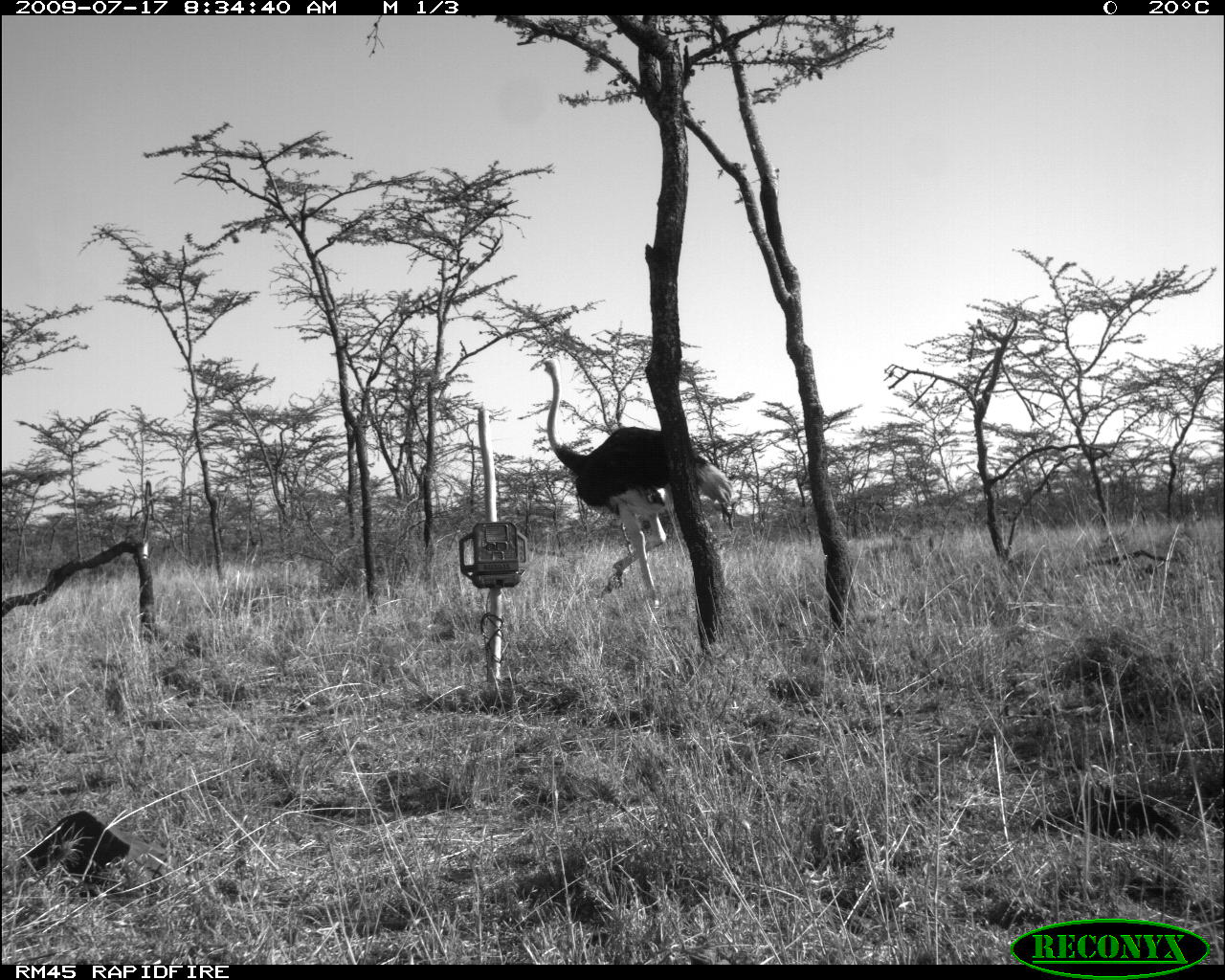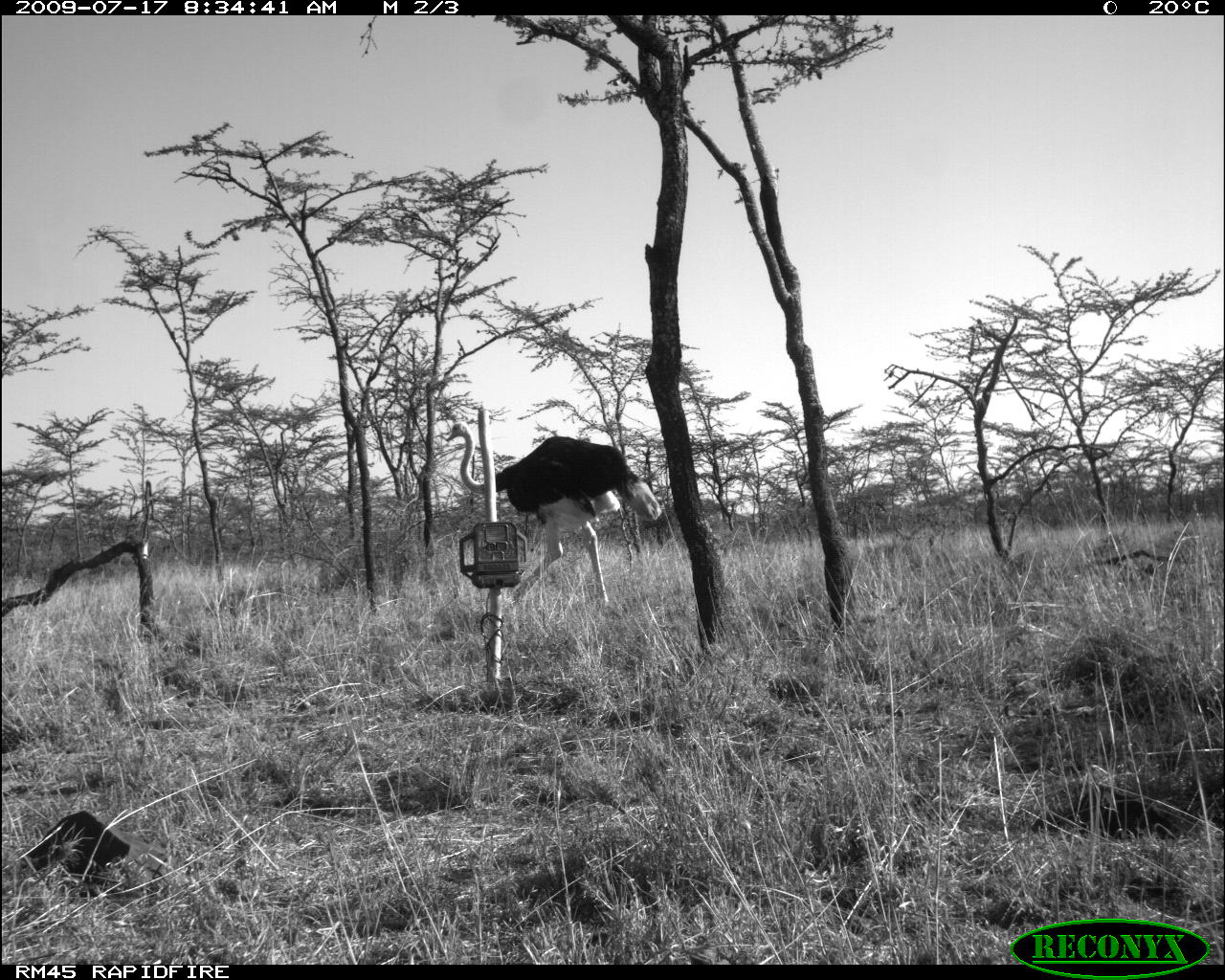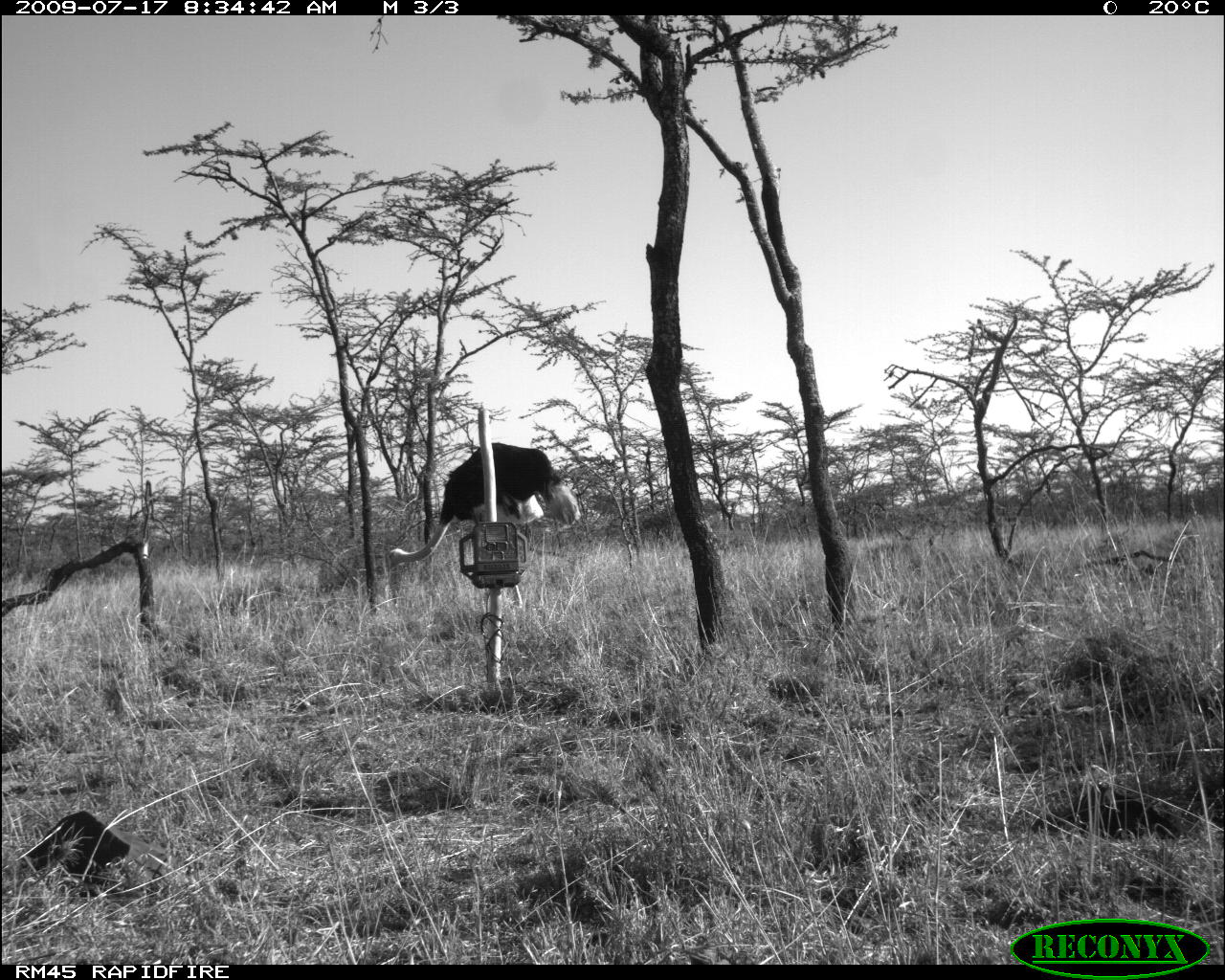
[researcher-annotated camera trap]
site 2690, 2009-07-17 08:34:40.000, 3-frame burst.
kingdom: Animalia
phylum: Chordata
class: Aves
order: Struthioniformes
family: Struthionidae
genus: Struthio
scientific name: Struthio camelus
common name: common ostrich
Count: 1.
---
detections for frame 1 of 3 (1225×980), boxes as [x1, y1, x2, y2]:
struthio camelus: [542, 359, 733, 610]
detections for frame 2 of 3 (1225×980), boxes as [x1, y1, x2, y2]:
struthio camelus: [444, 420, 661, 609]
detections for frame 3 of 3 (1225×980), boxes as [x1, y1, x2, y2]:
struthio camelus: [388, 442, 581, 609]